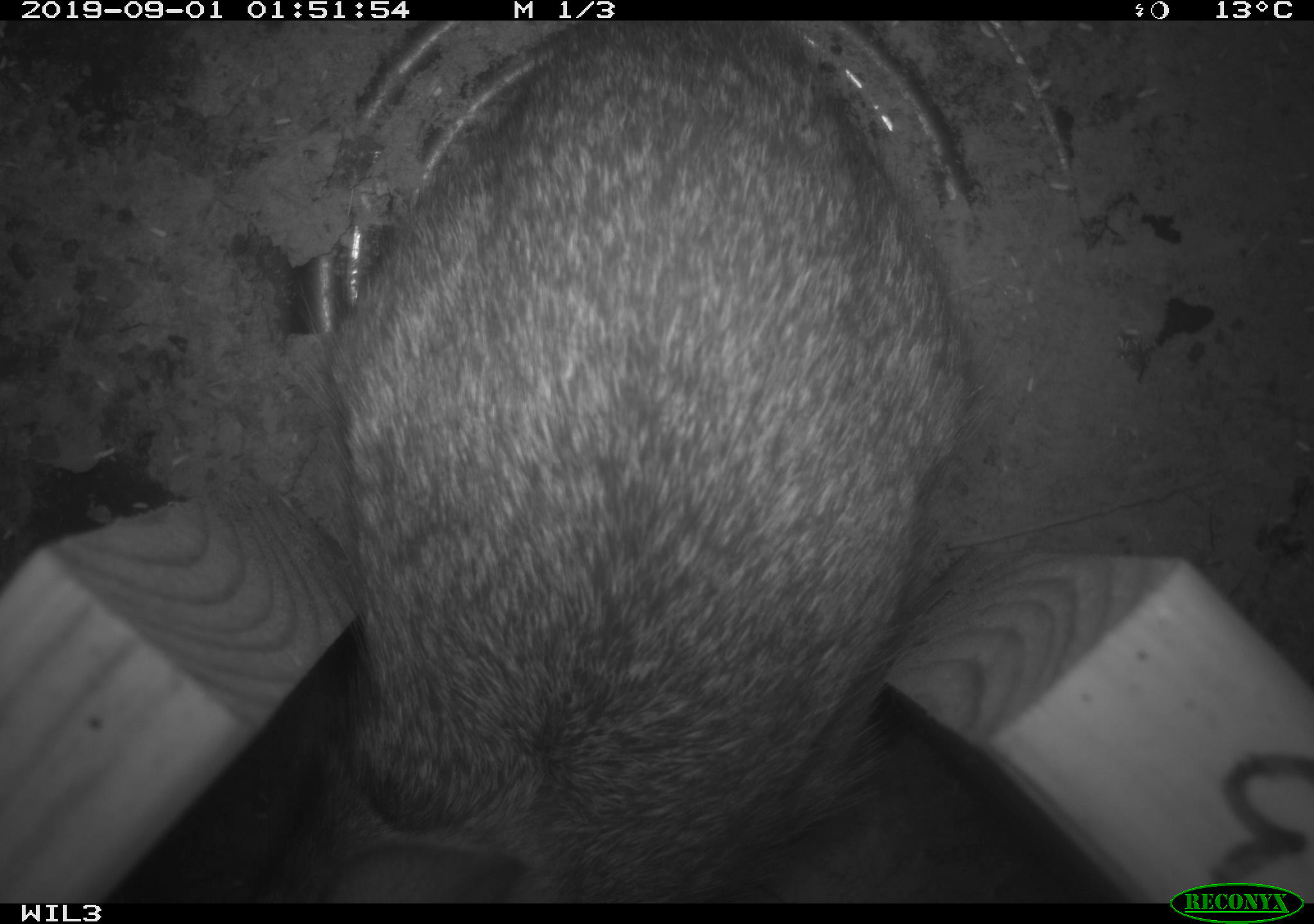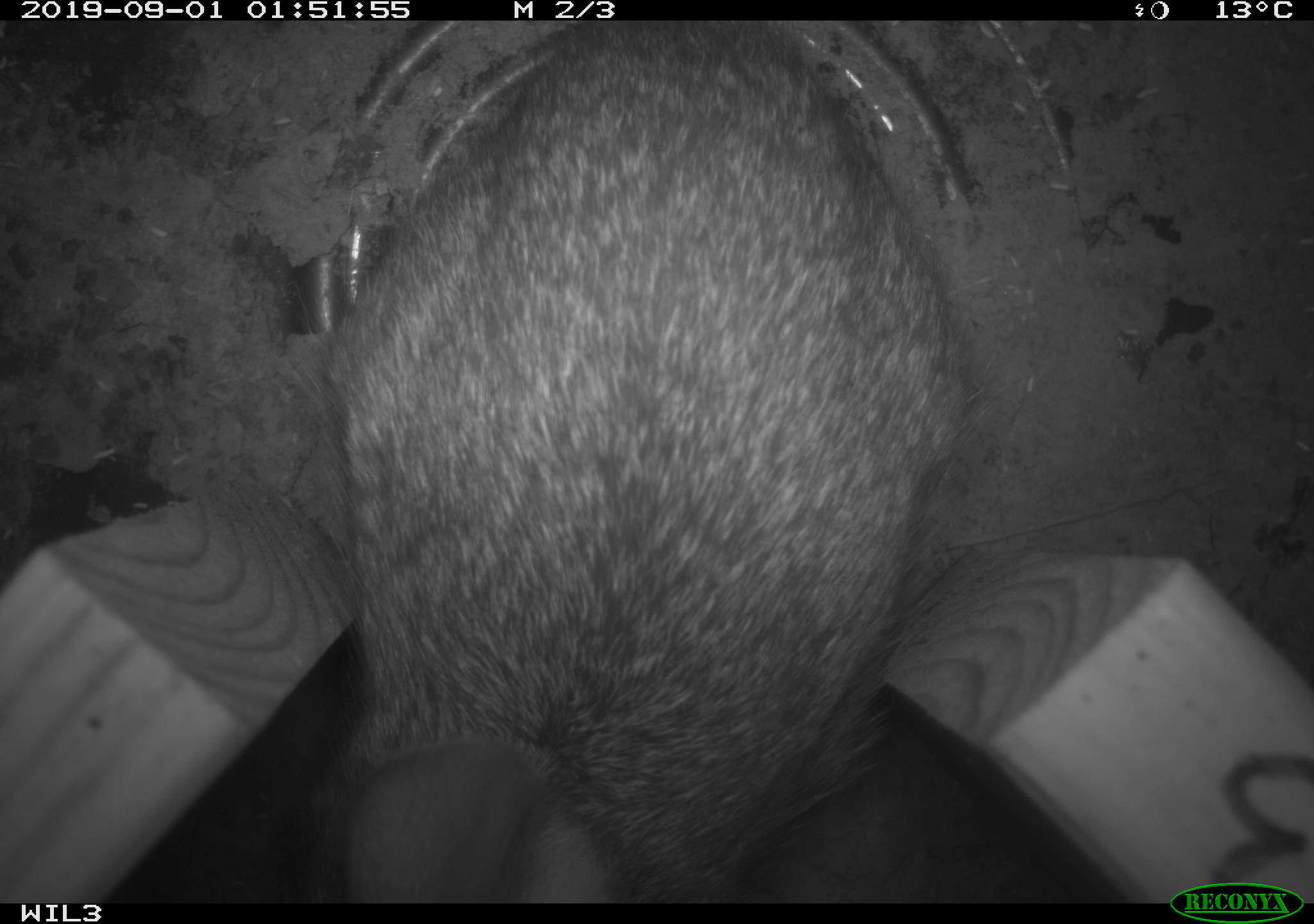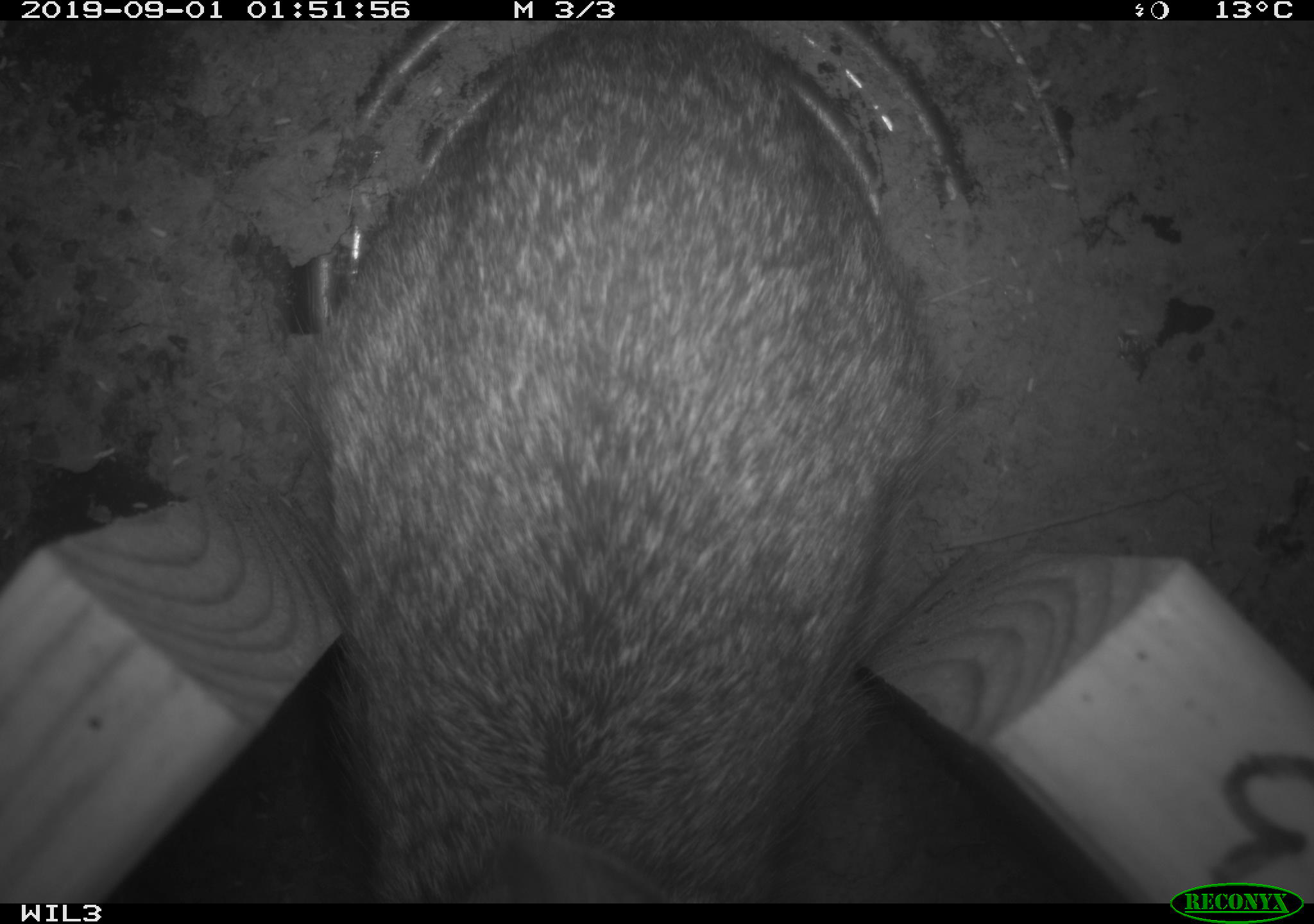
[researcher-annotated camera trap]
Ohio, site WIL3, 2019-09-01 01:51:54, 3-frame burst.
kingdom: Animalia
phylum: Chordata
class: Mammalia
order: Lagomorpha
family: Leporidae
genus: Sylvilagus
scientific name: Sylvilagus floridanus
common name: eastern cottontail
Eastern cottontail (Sylvilagus floridanus).